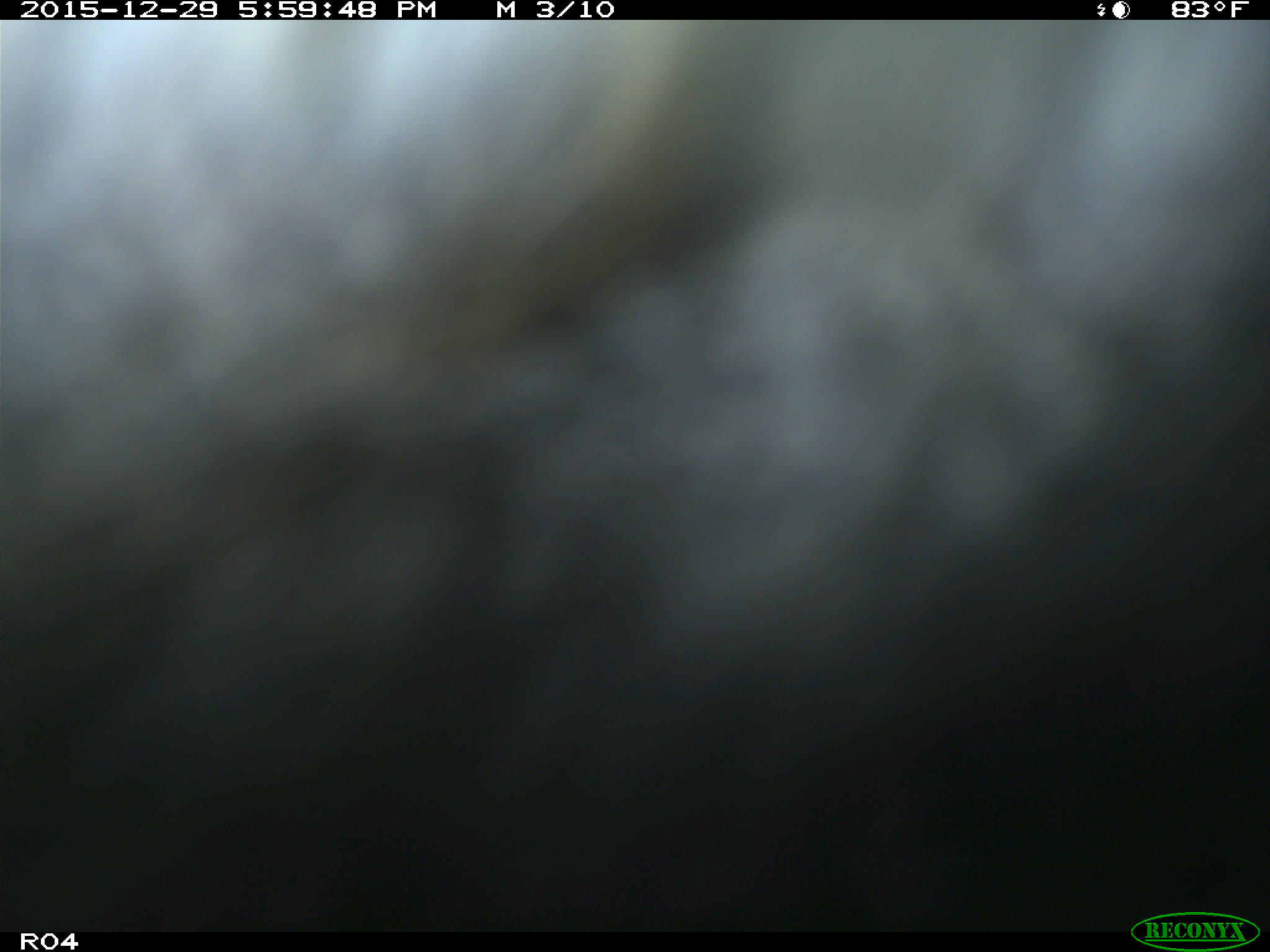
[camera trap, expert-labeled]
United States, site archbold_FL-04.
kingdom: Animalia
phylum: Chordata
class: Mammalia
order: Artiodactyla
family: Bovidae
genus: Bos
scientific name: Bos taurus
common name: domestic cow